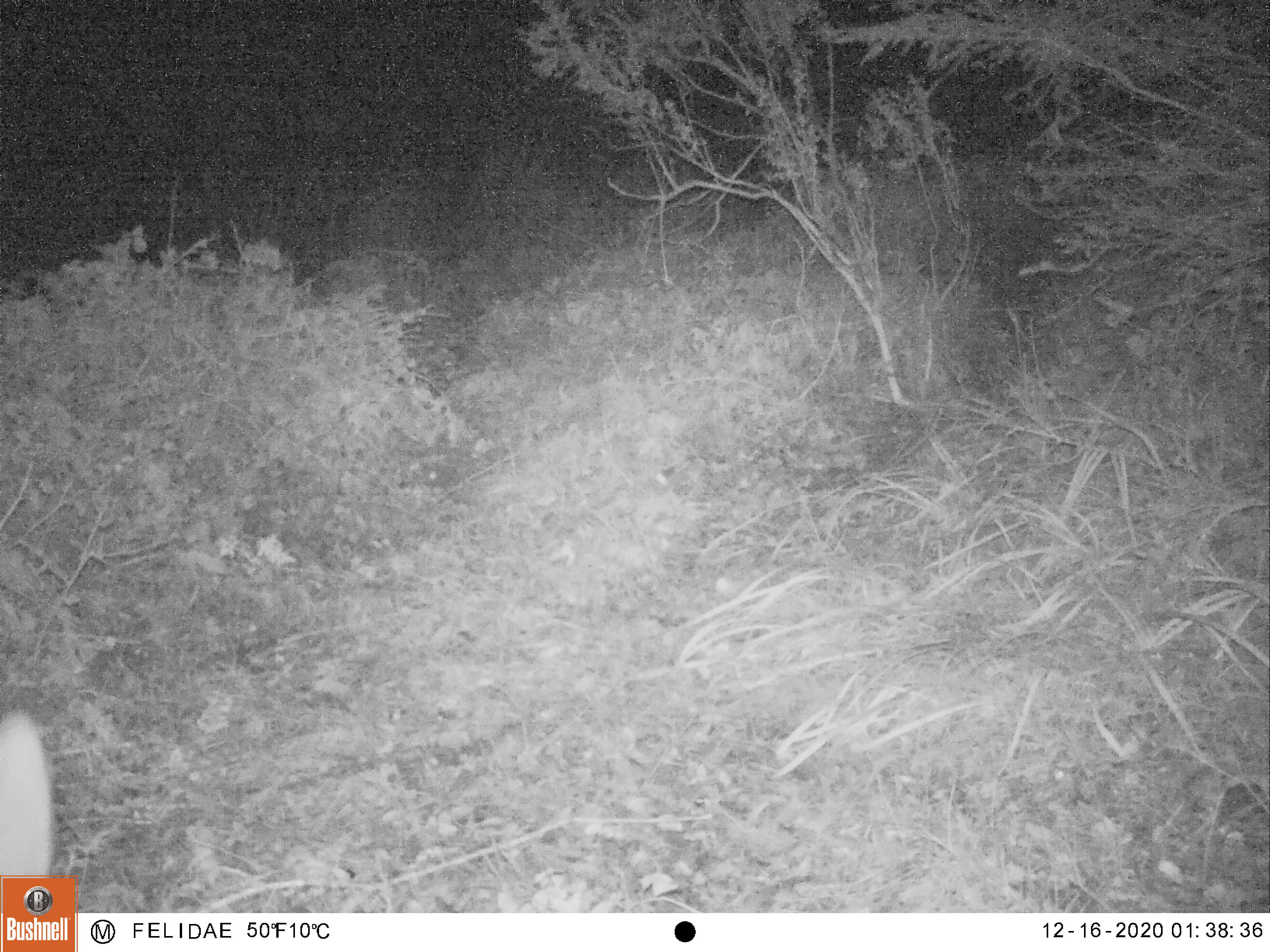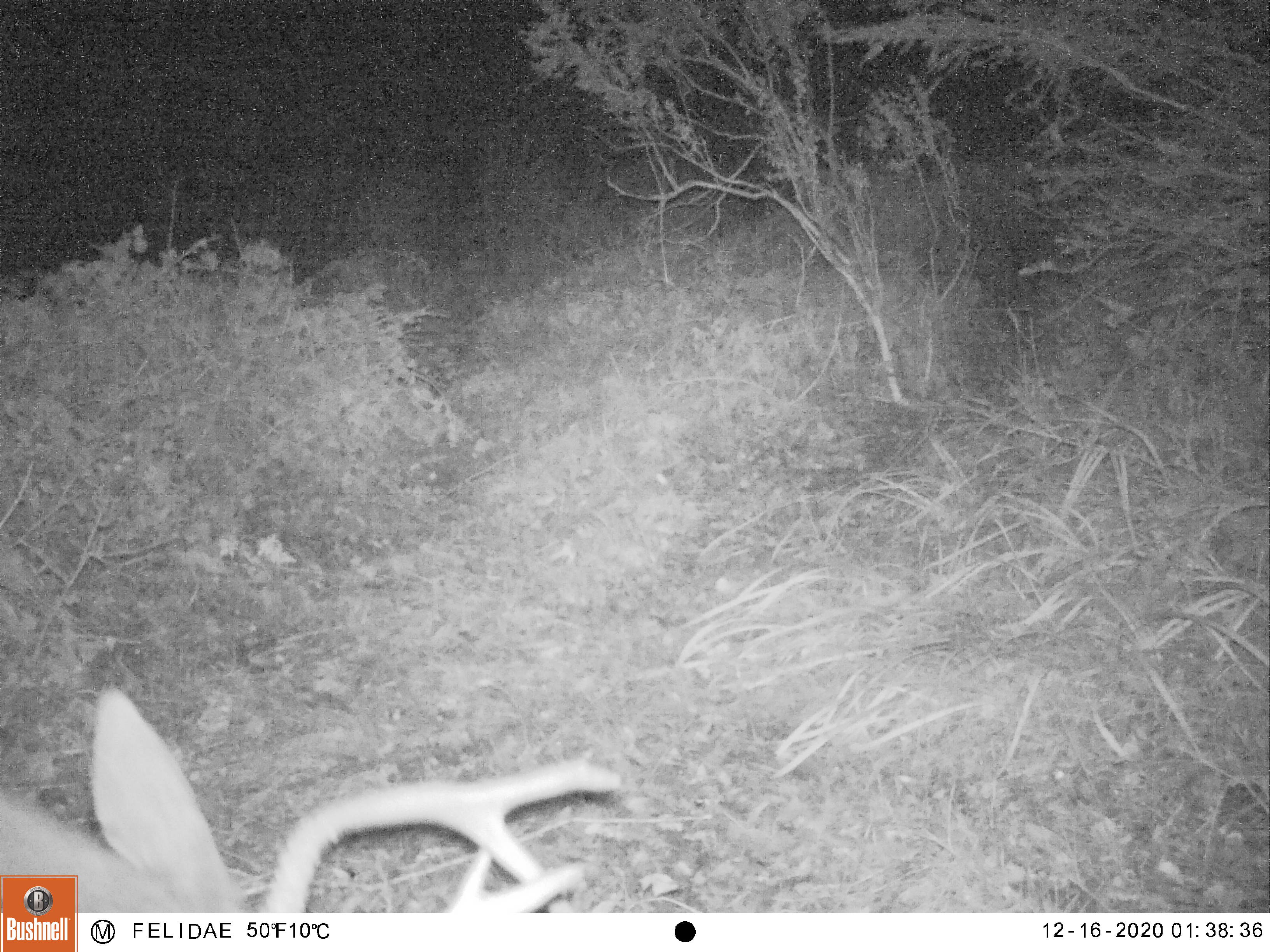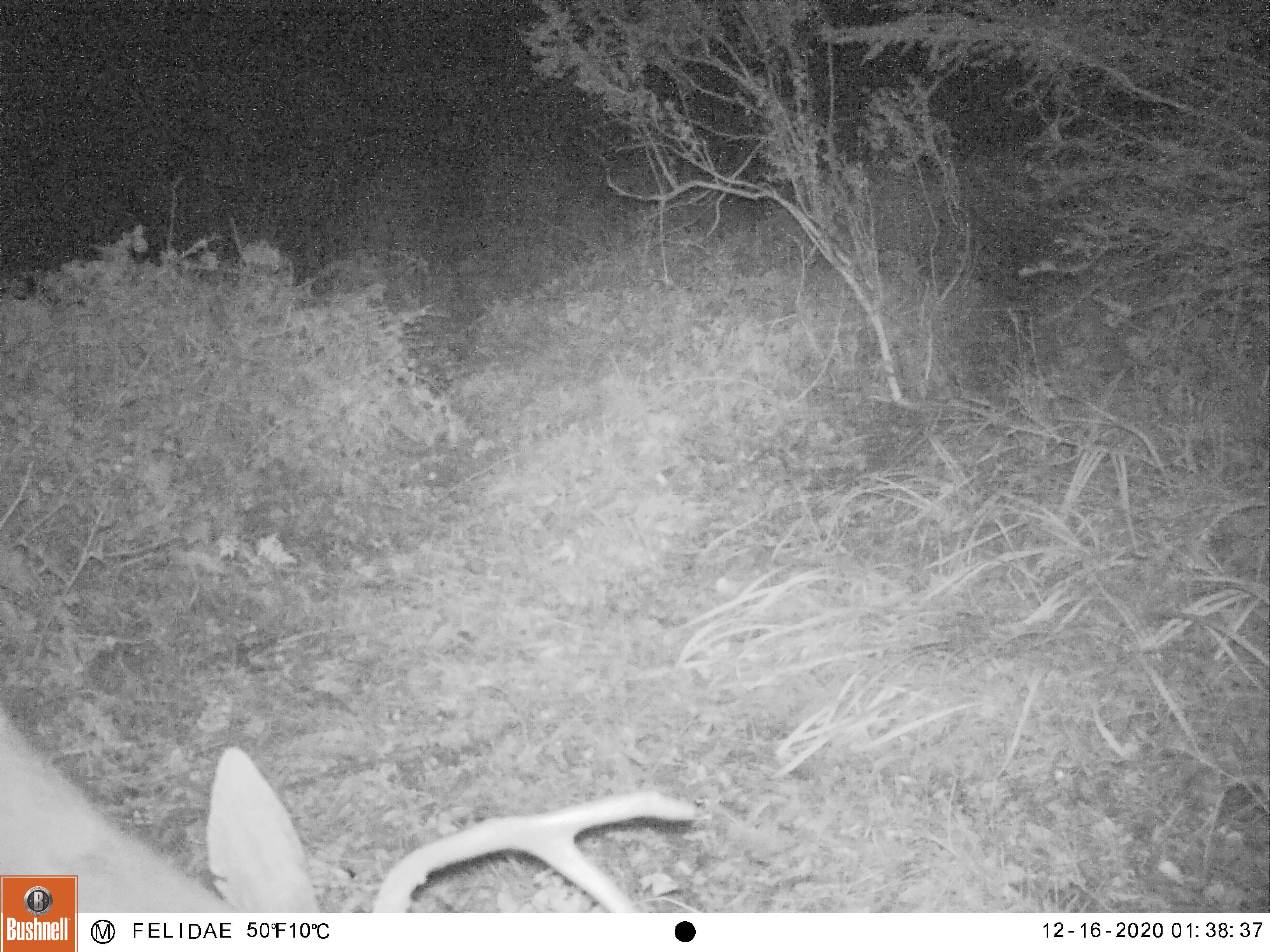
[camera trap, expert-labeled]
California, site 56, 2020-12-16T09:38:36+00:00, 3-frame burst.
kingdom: Animalia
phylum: Chordata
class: Mammalia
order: Artiodactyla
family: Cervidae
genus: Odocoileus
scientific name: Odocoileus hemionus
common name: mule deer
Mule deer (Odocoileus hemionus).